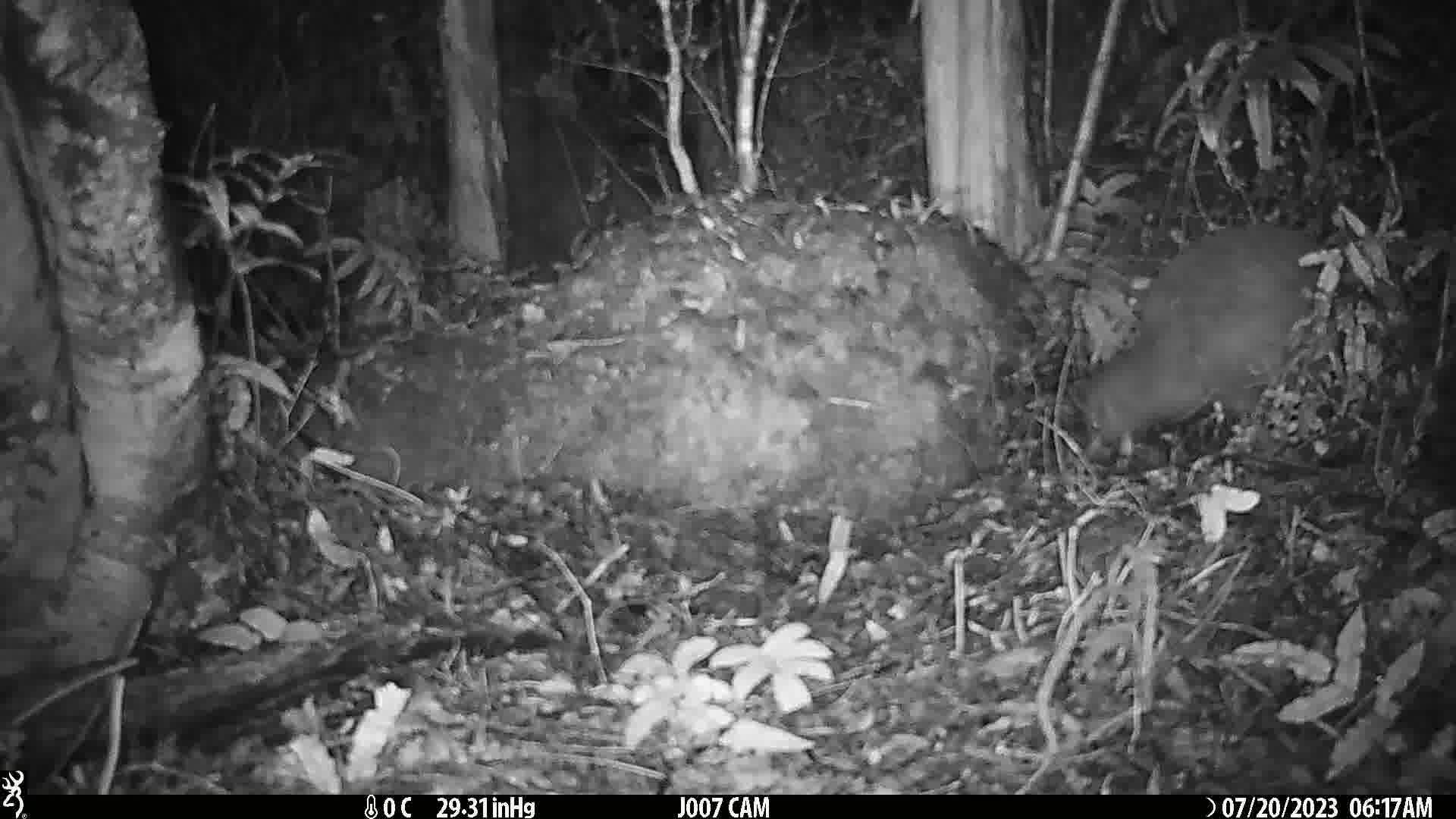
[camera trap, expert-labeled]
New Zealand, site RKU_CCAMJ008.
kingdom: Animalia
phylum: Chordata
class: Aves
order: Apterygiformes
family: Apterygidae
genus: Apteryx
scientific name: Apteryx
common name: kiwi